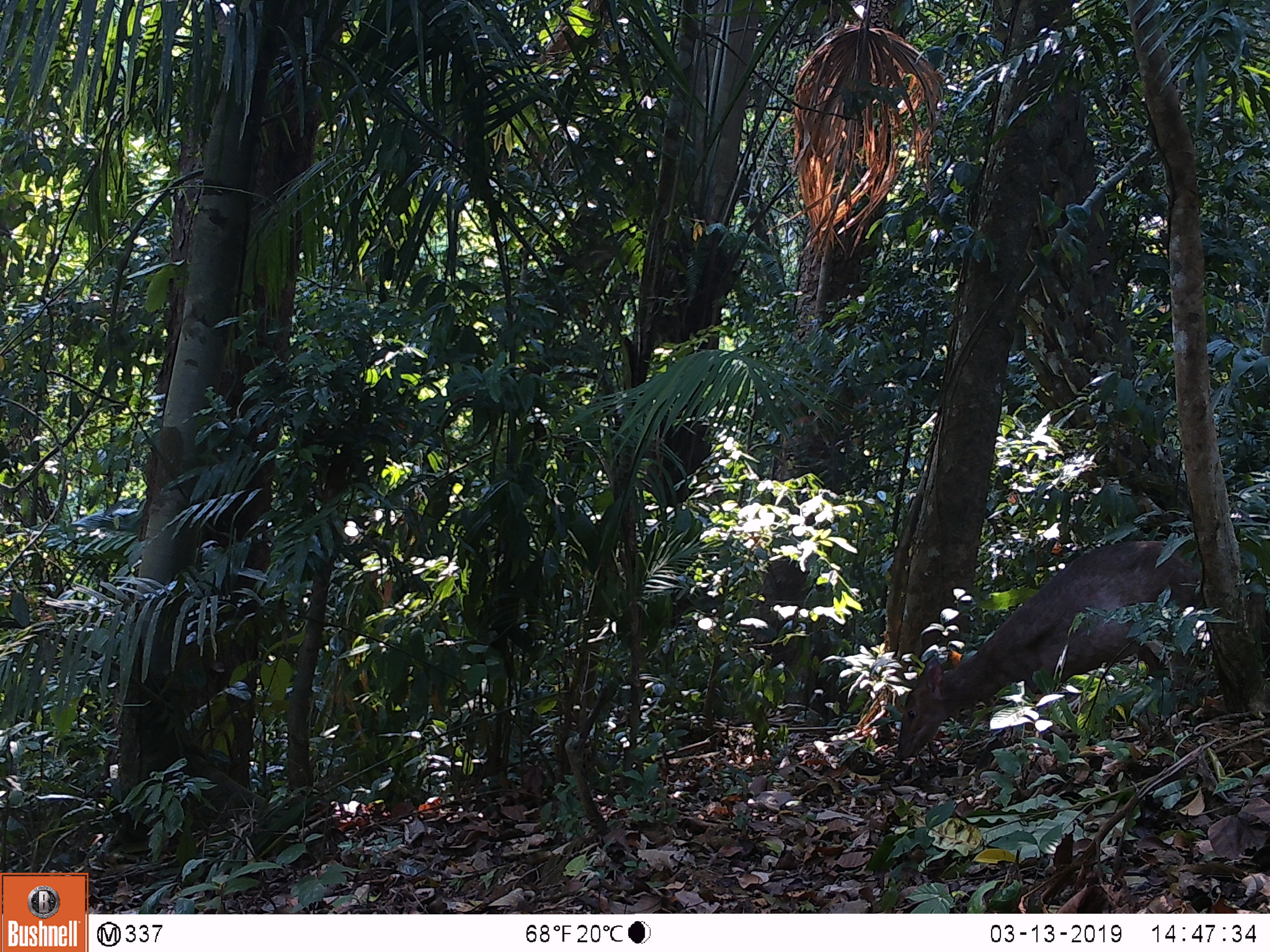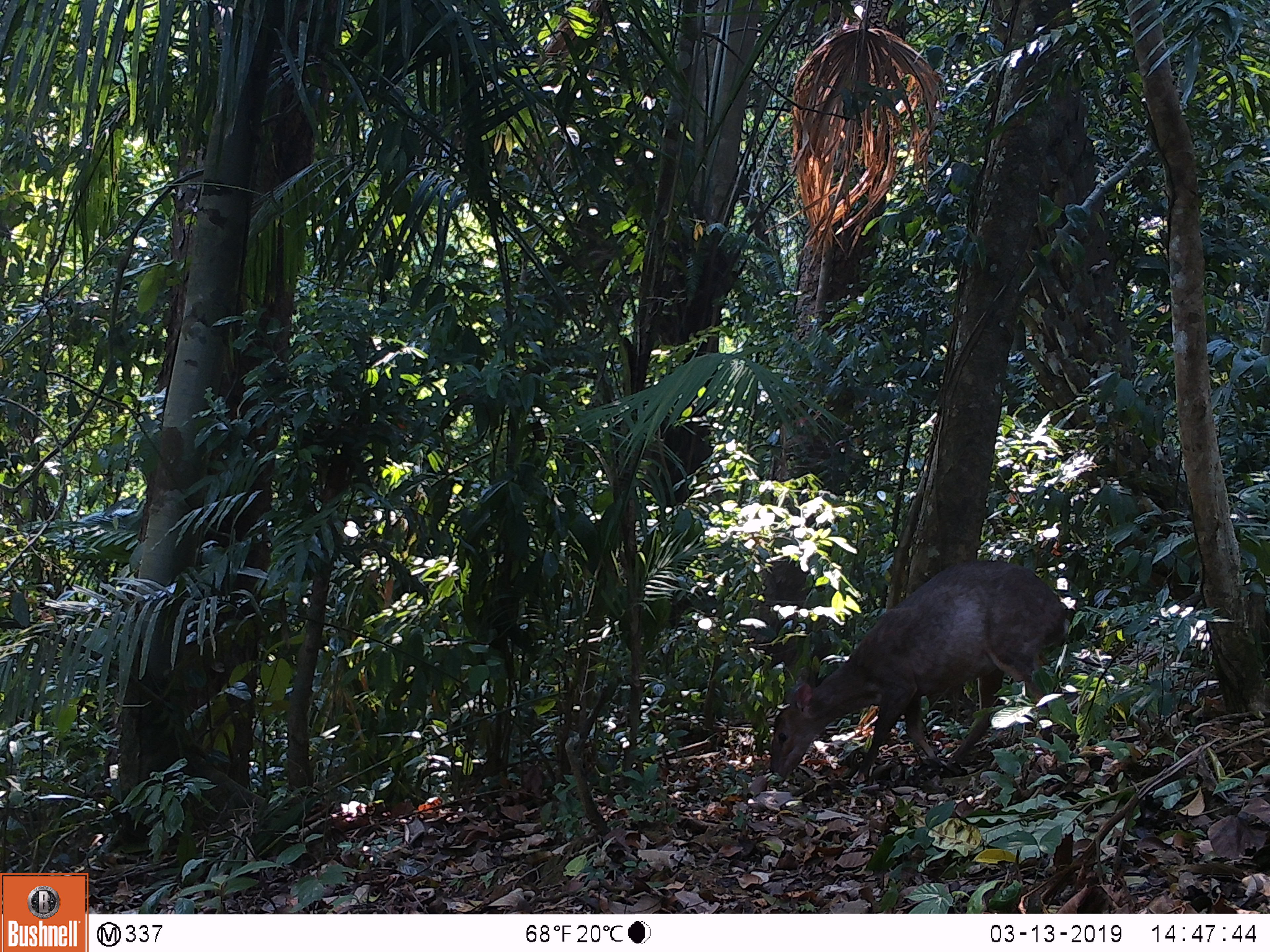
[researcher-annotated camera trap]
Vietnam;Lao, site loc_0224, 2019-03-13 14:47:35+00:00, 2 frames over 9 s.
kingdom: Animalia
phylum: Chordata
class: Mammalia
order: Artiodactyla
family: Cervidae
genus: Muntiacus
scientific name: Muntiacus vuquangensis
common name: large-antlered muntjac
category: large antlered muntjac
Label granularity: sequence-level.